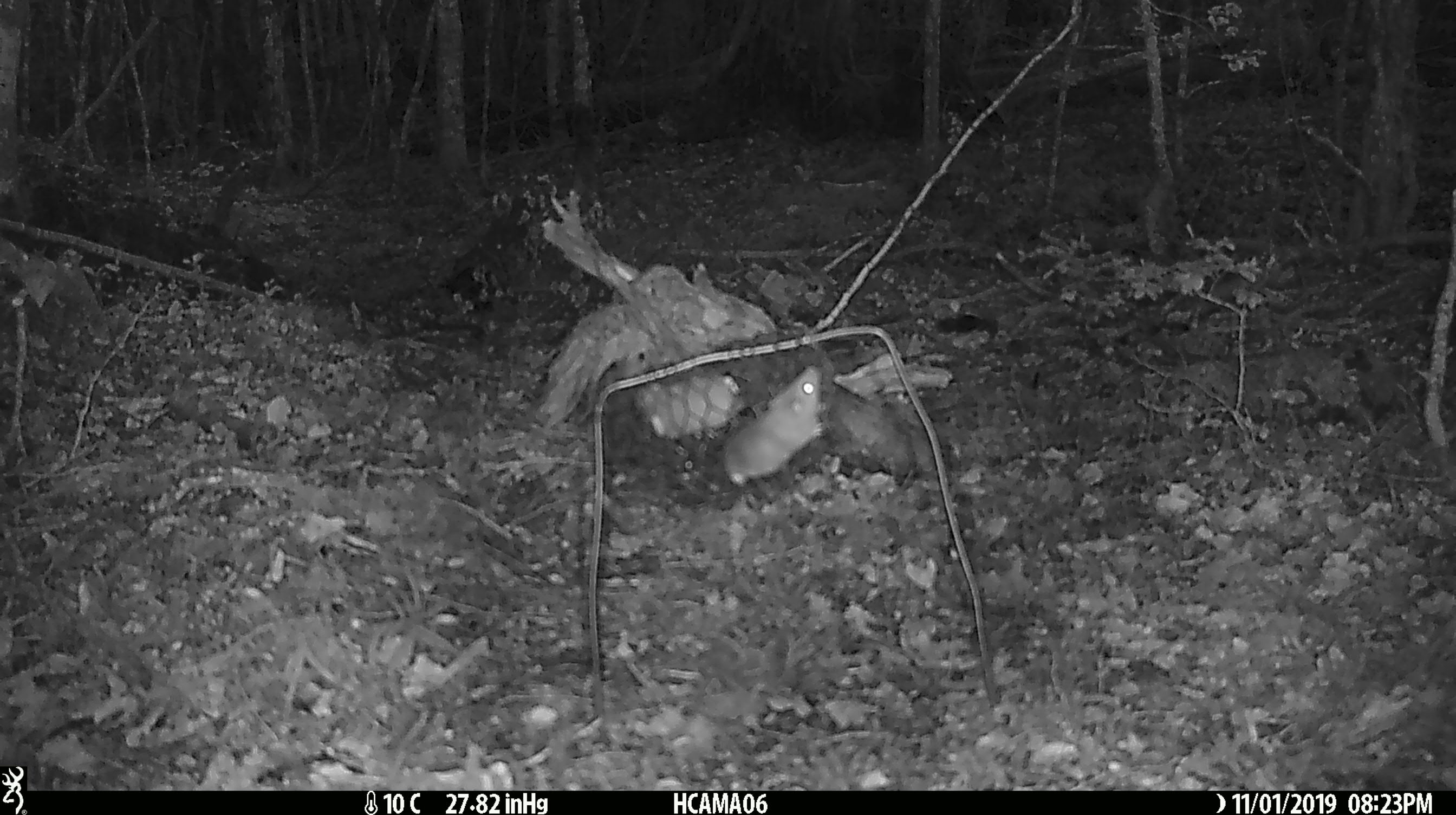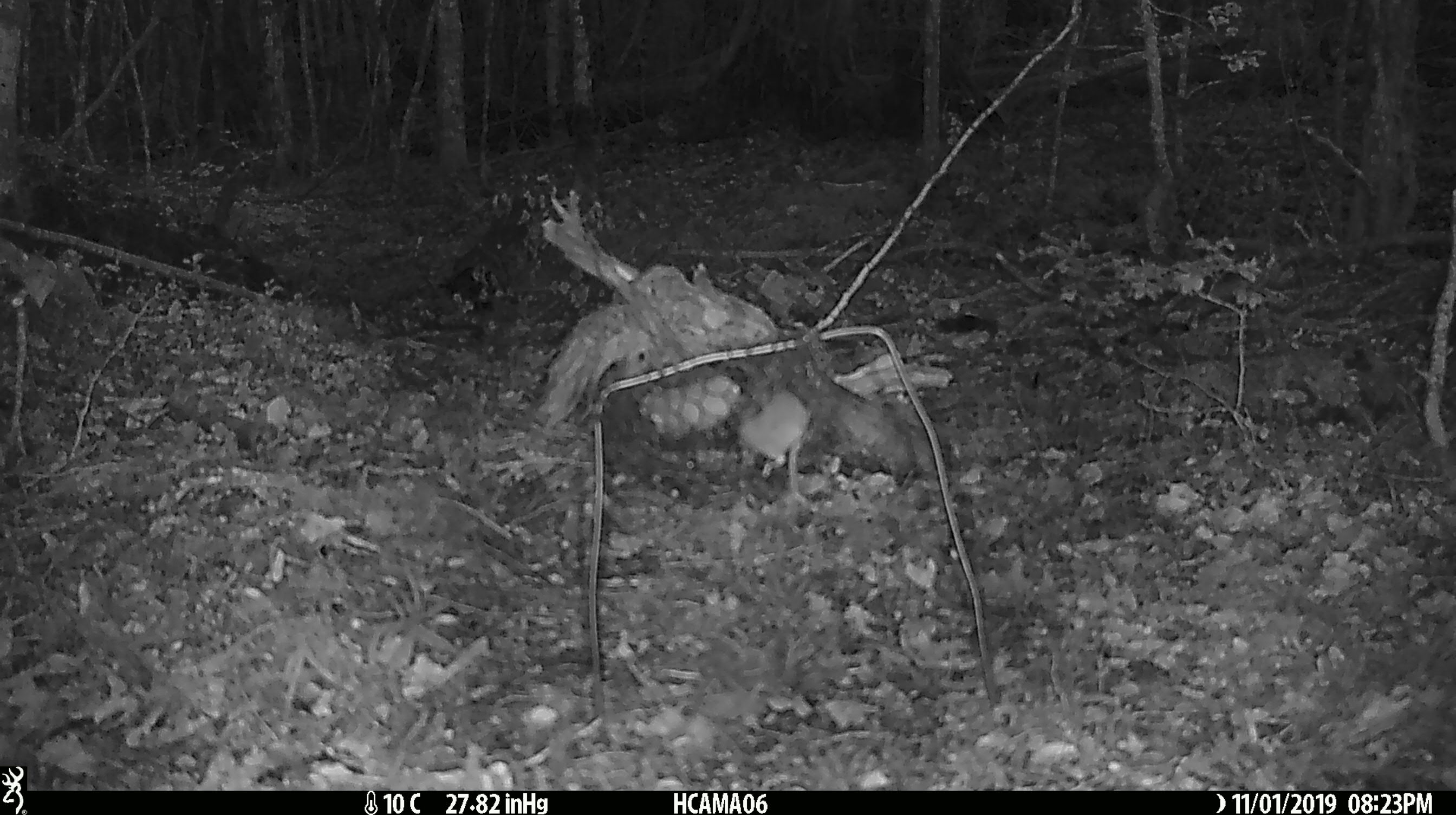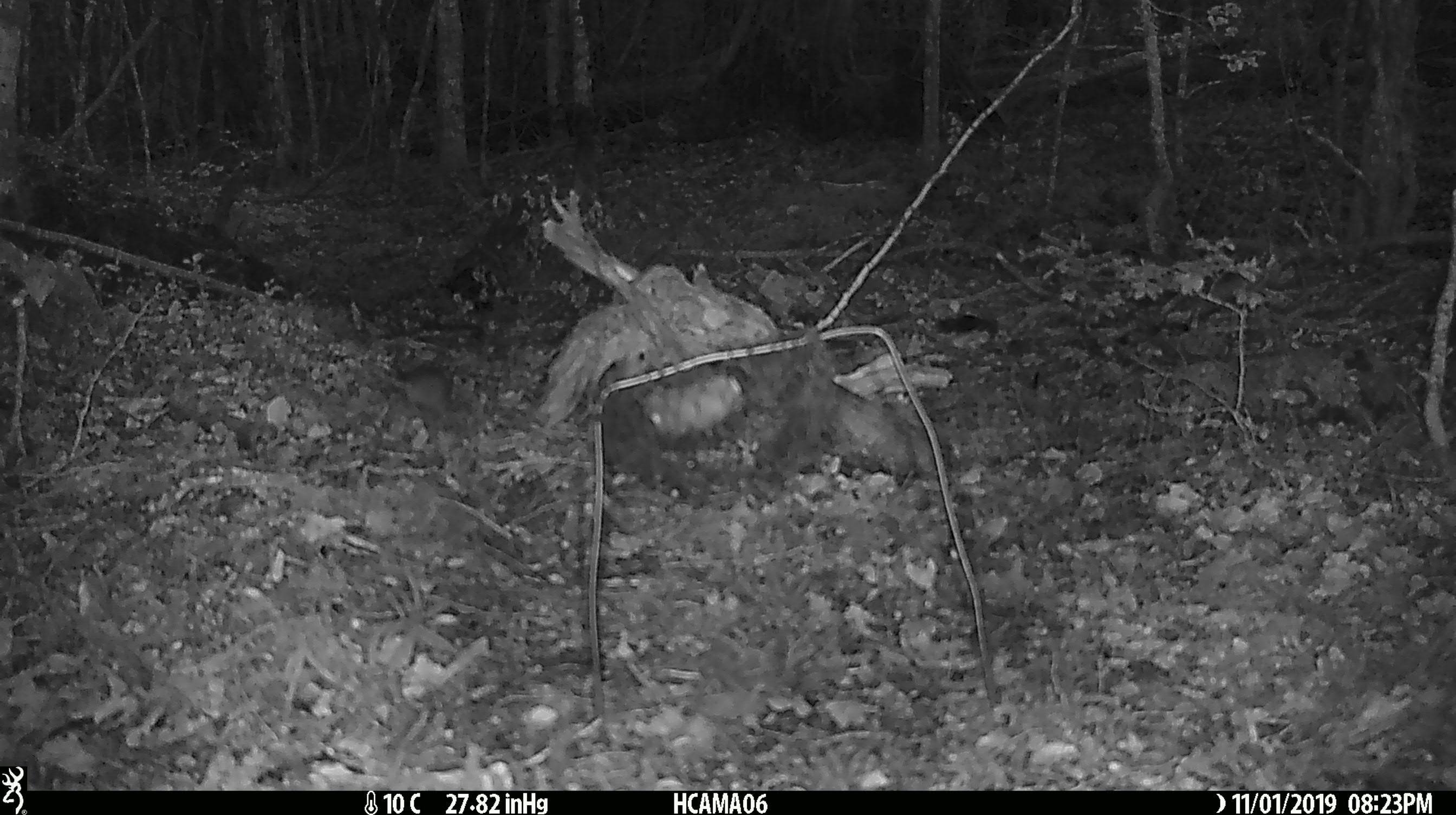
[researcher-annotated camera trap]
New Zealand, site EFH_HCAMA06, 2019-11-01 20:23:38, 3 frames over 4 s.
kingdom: Animalia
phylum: Chordata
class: Mammalia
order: Rodentia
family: Muridae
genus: Mus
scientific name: Mus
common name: mouse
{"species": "mouse (Mus)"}